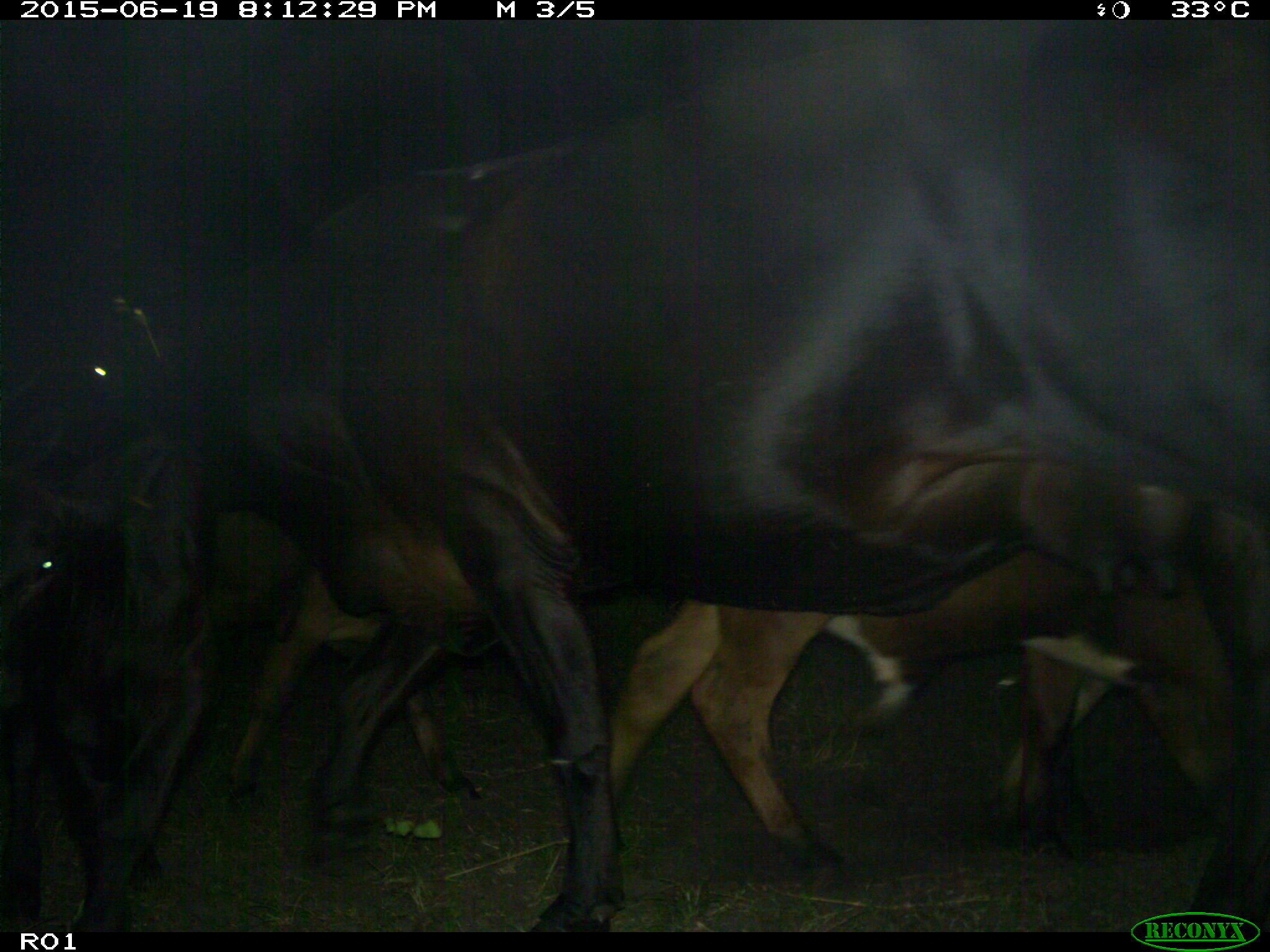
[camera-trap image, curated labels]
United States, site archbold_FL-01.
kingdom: Animalia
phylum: Chordata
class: Mammalia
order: Artiodactyla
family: Bovidae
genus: Bos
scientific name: Bos taurus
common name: domestic cow